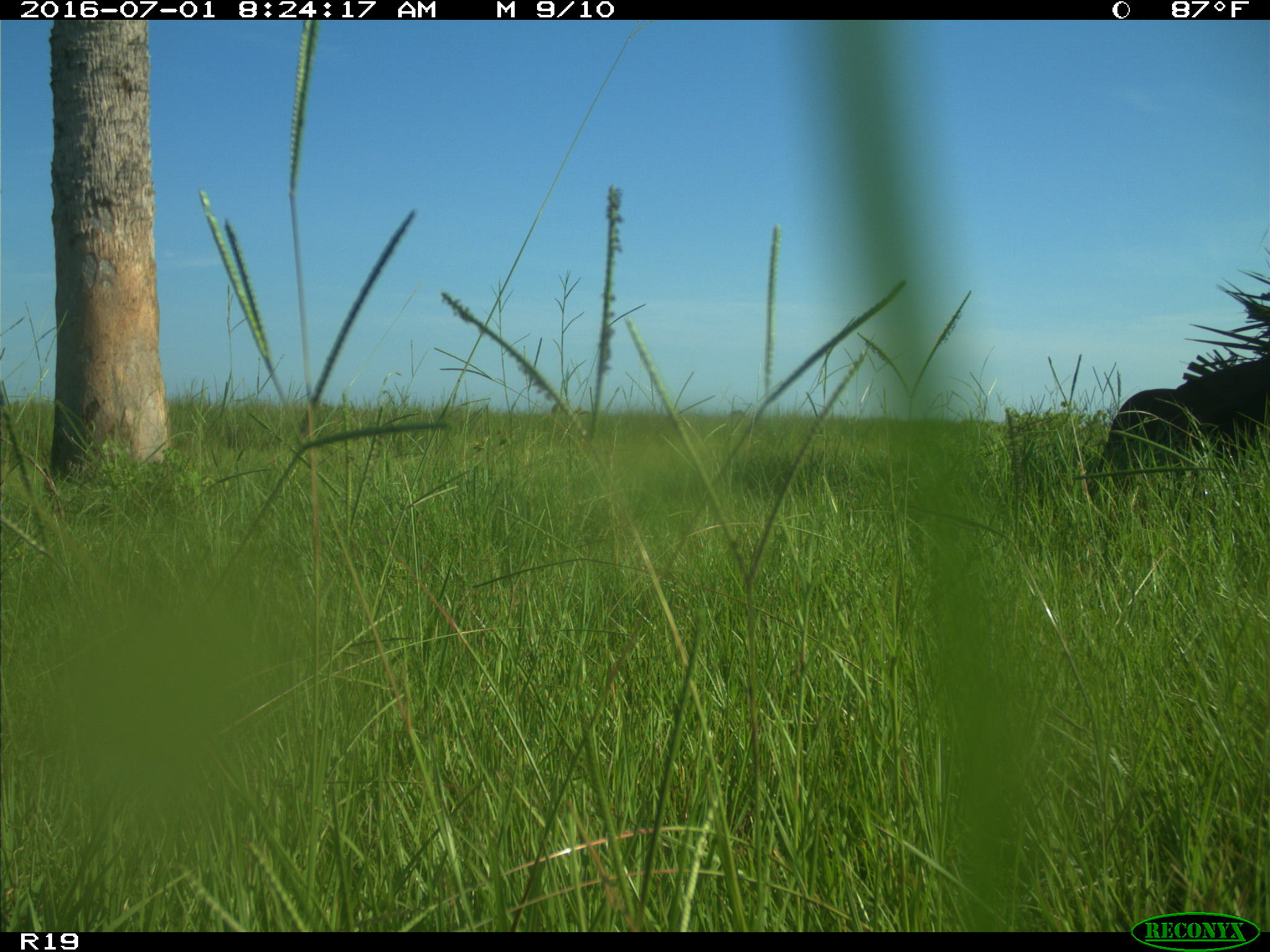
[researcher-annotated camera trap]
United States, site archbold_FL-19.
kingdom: Animalia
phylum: Chordata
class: Mammalia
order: Artiodactyla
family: Bovidae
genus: Bos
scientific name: Bos taurus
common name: domestic cow